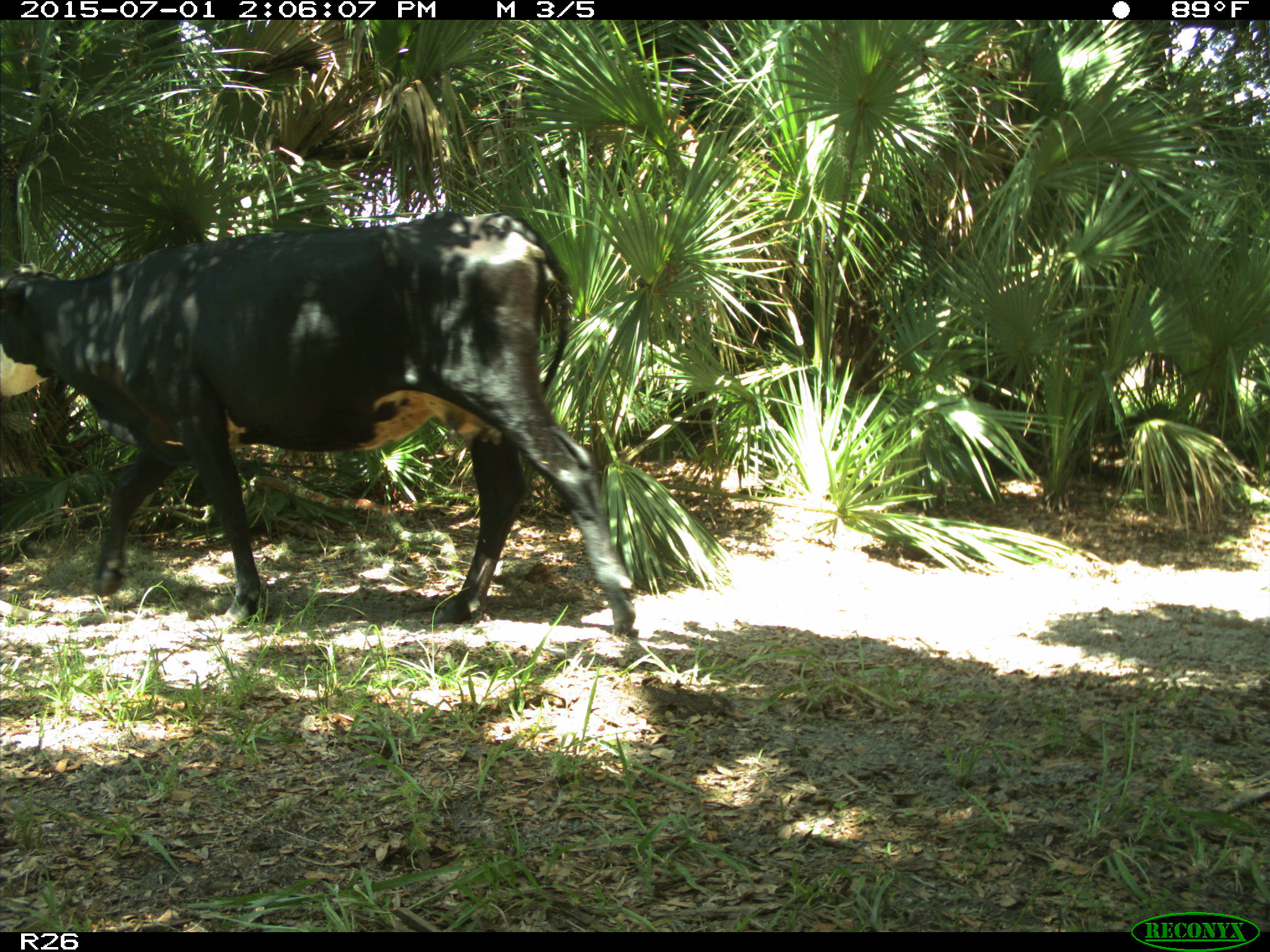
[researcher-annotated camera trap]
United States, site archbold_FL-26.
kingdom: Animalia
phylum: Chordata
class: Mammalia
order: Artiodactyla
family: Bovidae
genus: Bos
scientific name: Bos taurus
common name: domestic cow